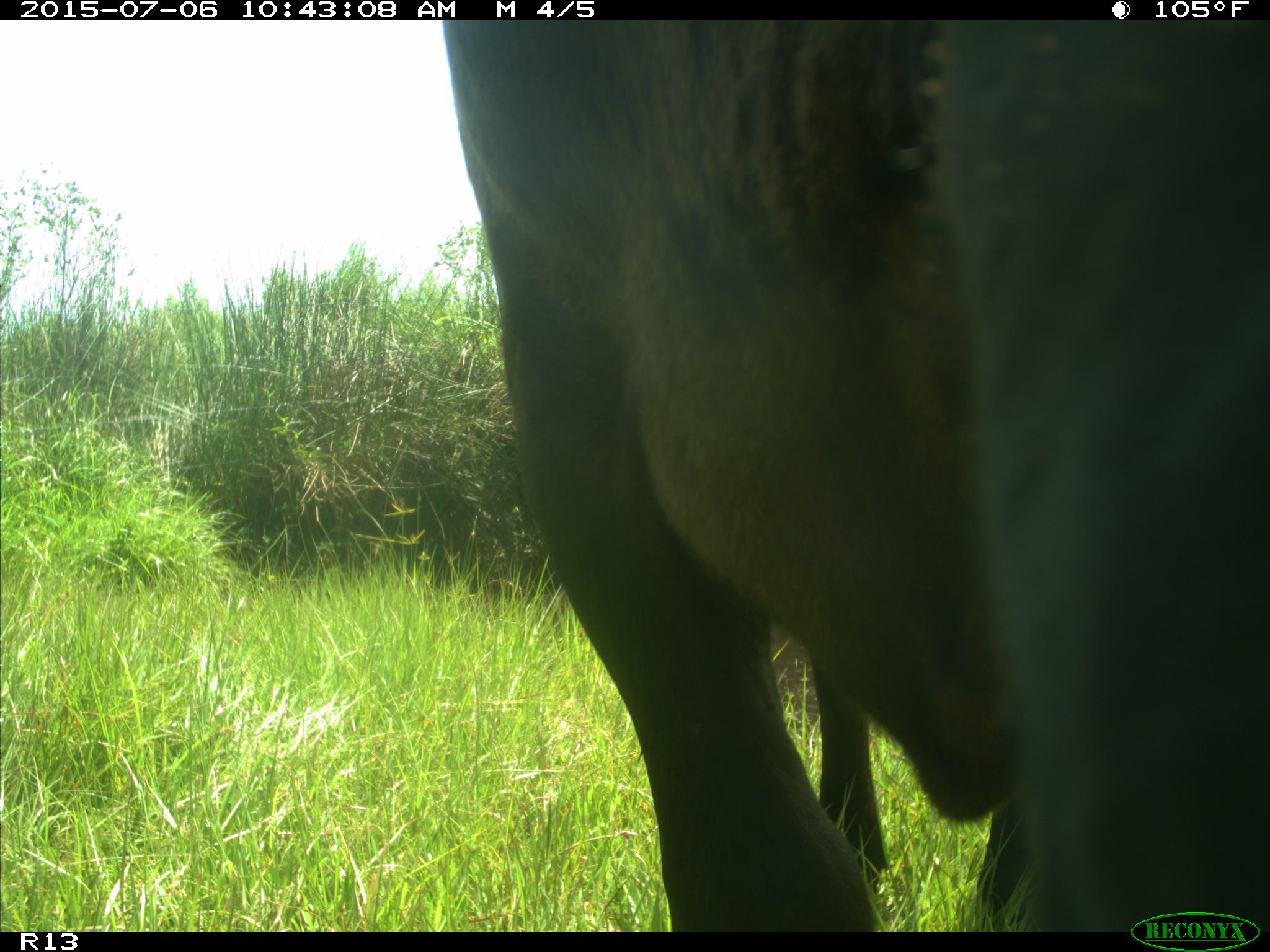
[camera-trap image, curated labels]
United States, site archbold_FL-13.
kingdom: Animalia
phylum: Chordata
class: Mammalia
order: Artiodactyla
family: Bovidae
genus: Bos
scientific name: Bos taurus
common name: domestic cow